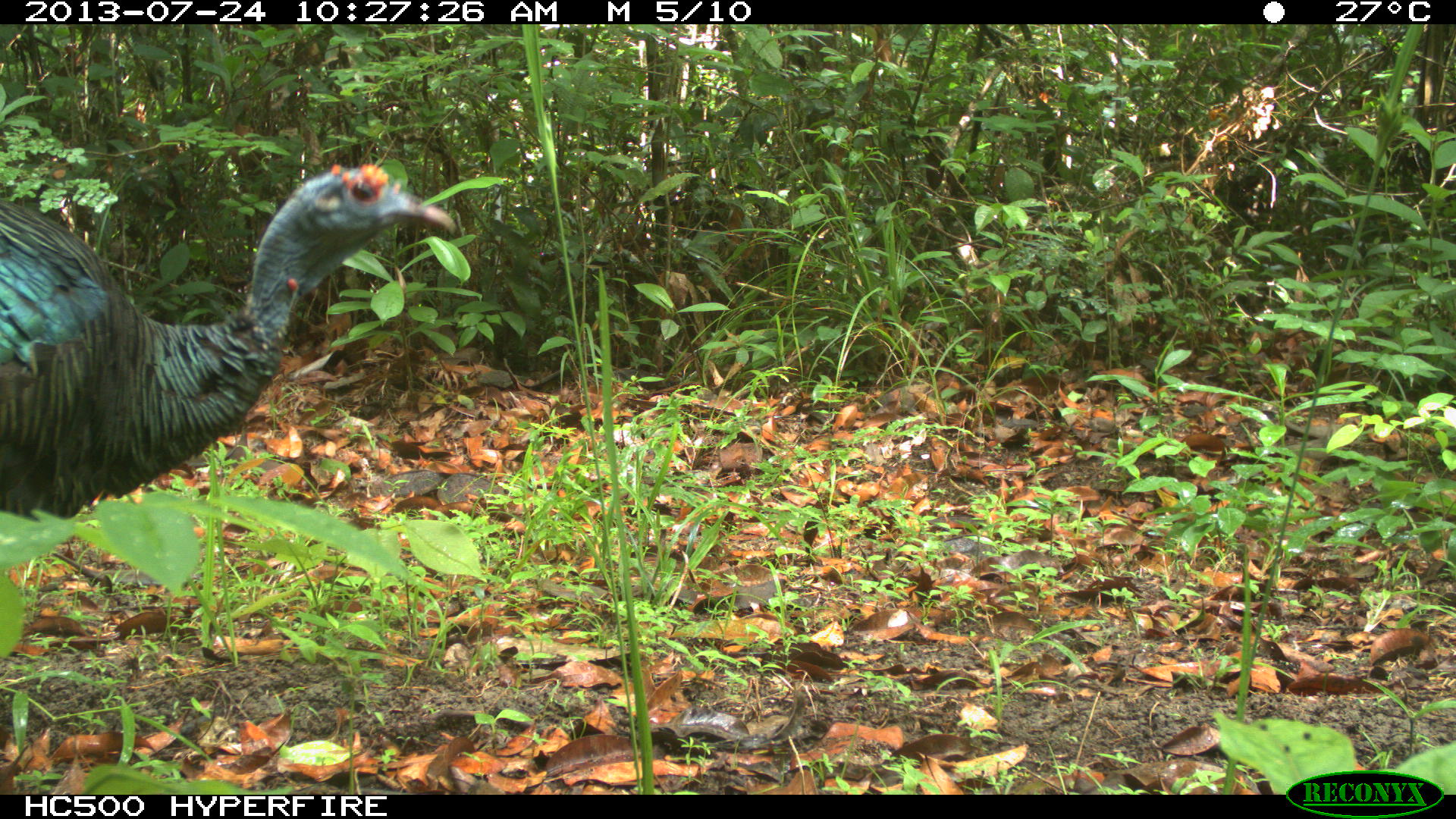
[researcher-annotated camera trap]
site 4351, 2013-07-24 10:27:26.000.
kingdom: Animalia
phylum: Chordata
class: Aves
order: Galliformes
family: Phasianidae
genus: Meleagris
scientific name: Meleagris ocellata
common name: ocellated turkey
Meleagris ocellata (ocellated turkey), count 1, sex female.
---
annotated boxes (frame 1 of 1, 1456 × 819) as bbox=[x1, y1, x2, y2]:
meleagris ocellata: bbox=[0, 159, 456, 519]